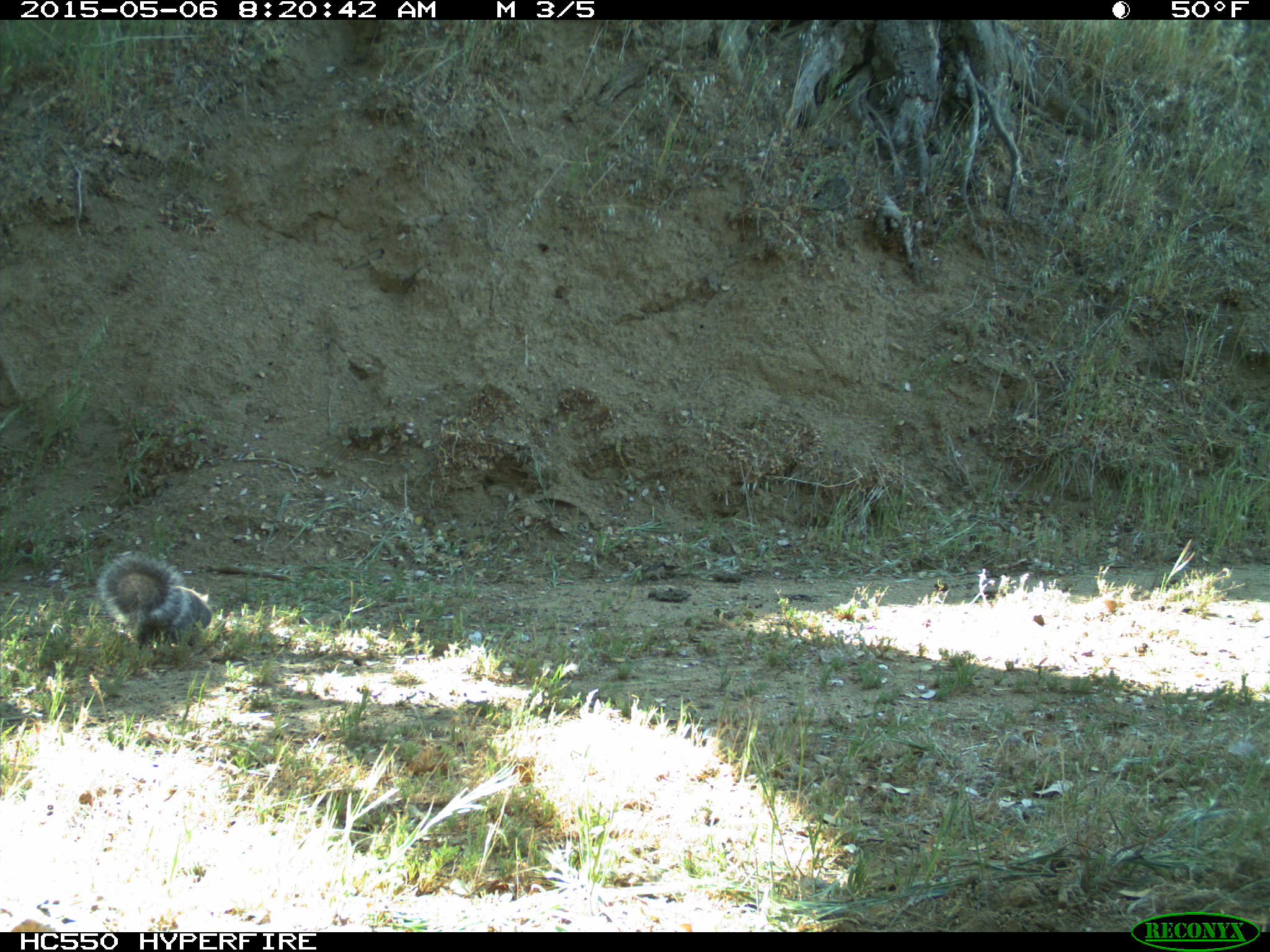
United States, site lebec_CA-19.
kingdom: Animalia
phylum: Chordata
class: Mammalia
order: Rodentia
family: Sciuridae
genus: Sciurus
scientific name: Sciurus carolinensis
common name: eastern gray squirrel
Sciurus carolinensis (eastern gray squirrel).